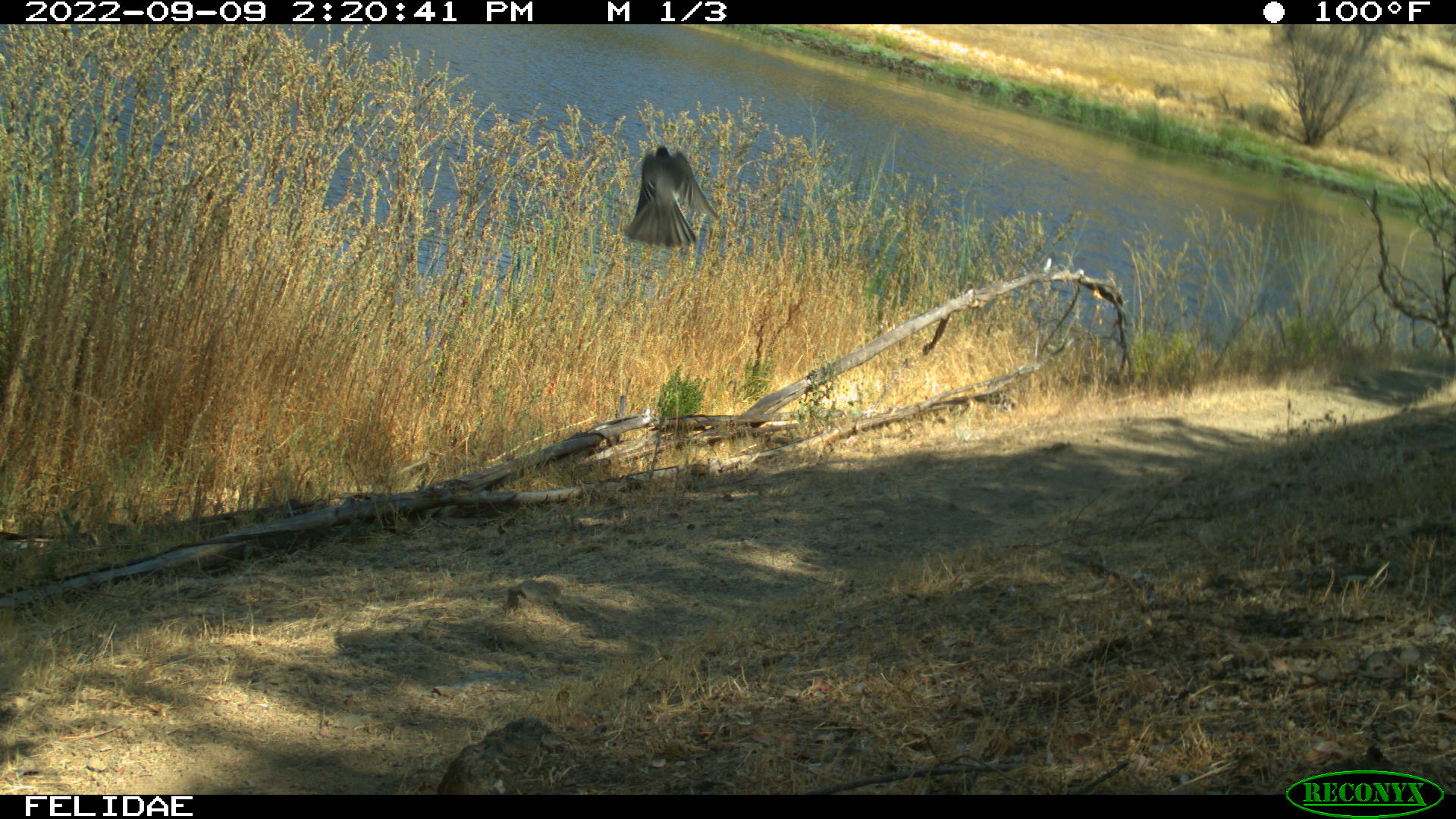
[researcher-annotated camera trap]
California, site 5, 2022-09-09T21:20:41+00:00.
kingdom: Animalia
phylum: Chordata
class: Aves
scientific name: Aves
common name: bird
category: unknown bird